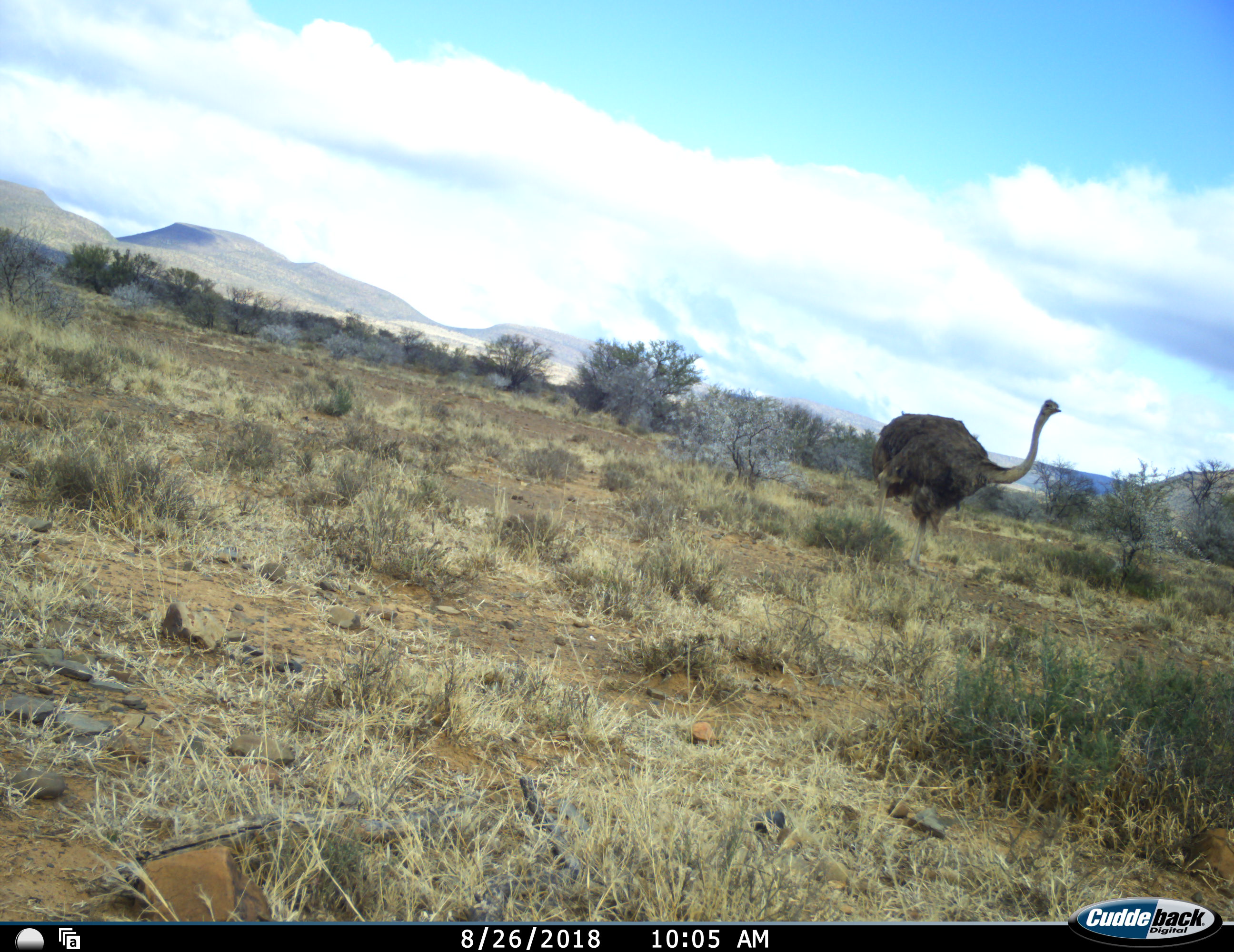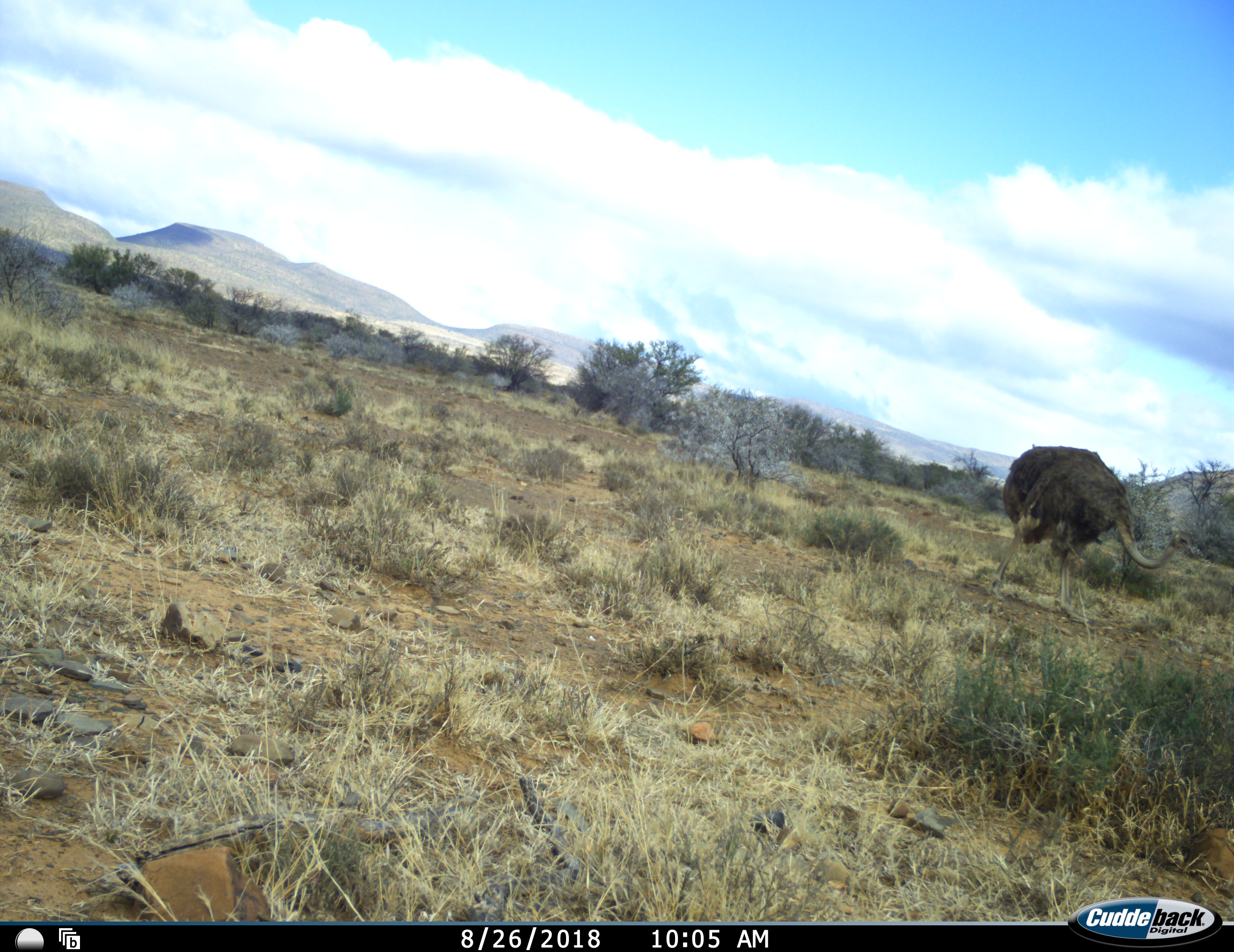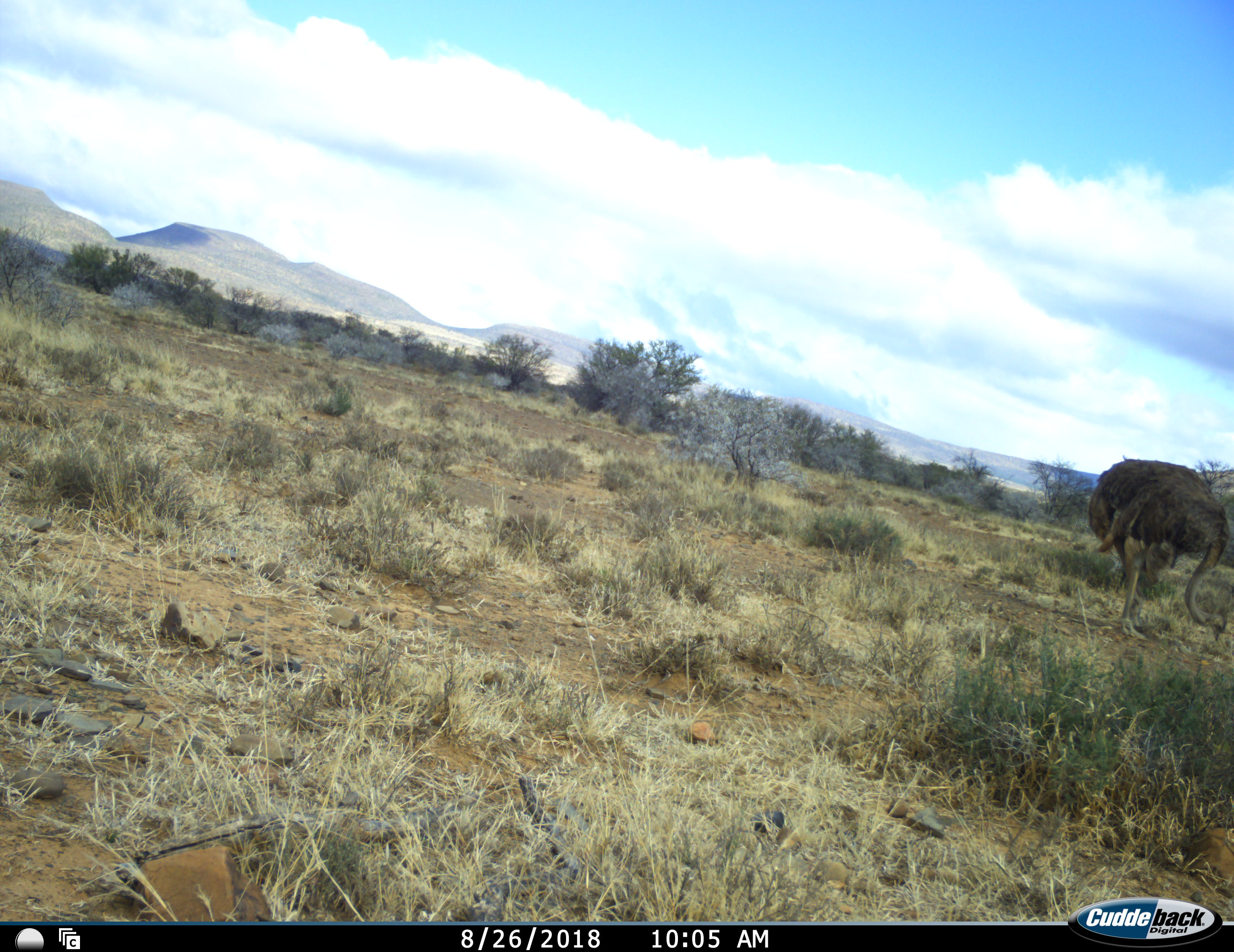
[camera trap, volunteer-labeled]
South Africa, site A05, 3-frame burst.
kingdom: Animalia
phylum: Chordata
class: Aves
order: Struthioniformes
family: Struthionidae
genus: Struthio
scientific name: Struthio camelus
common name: ostrich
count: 1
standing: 30%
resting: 0%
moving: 80%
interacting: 0%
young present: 0%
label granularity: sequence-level